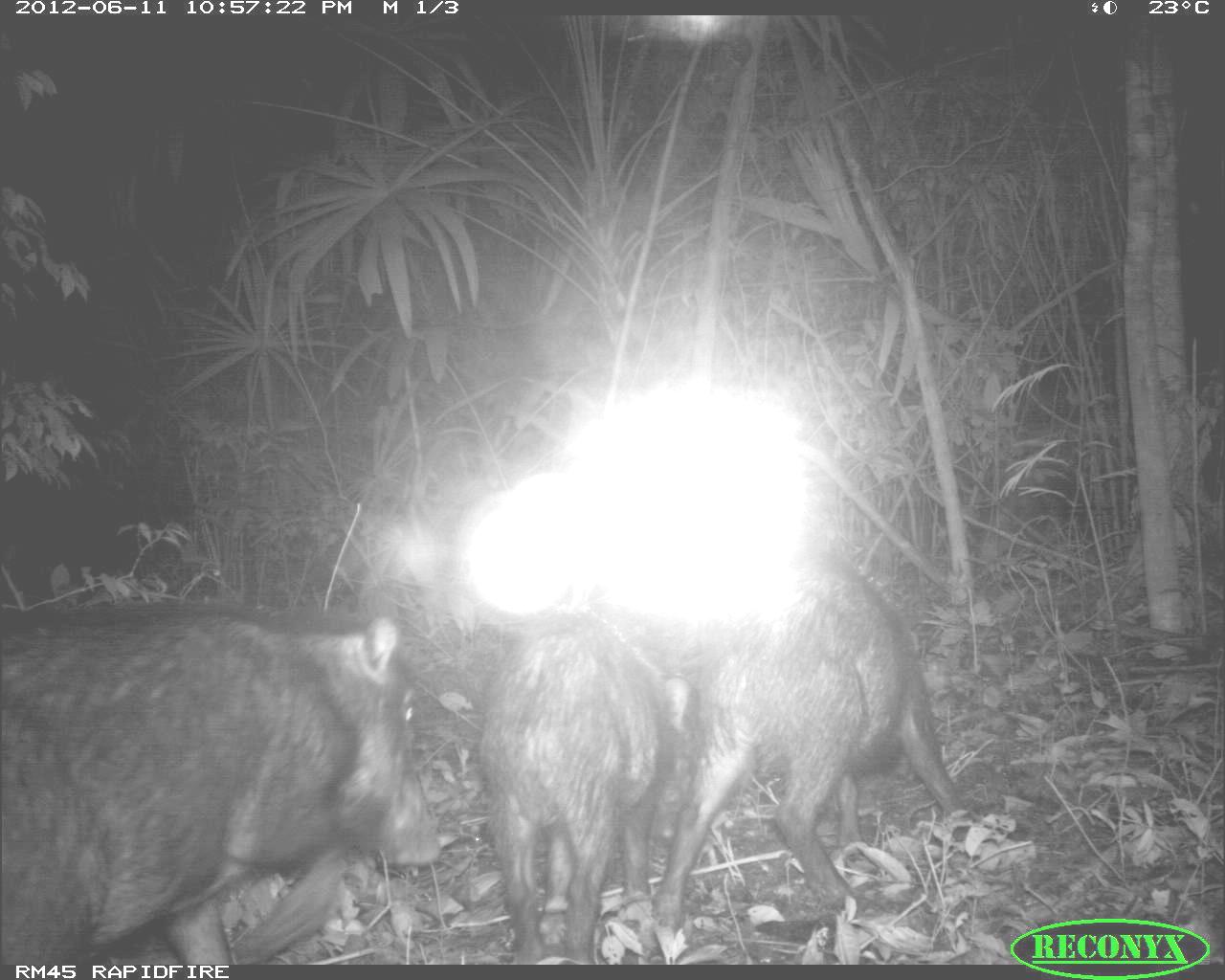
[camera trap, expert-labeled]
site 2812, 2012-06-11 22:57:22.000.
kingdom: Animalia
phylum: Chordata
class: Mammalia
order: Artiodactyla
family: Tayassuidae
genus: Tayassu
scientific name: Tayassu pecari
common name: white-lipped peccary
Tayassu pecari (white-lipped peccary), count 18, age adult.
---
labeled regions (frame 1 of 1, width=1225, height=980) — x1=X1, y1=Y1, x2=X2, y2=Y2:
tayassu pecari: x1=0, y1=590, x2=439, y2=961; x1=649, y1=546, x2=970, y2=951; x1=475, y1=612, x2=701, y2=963